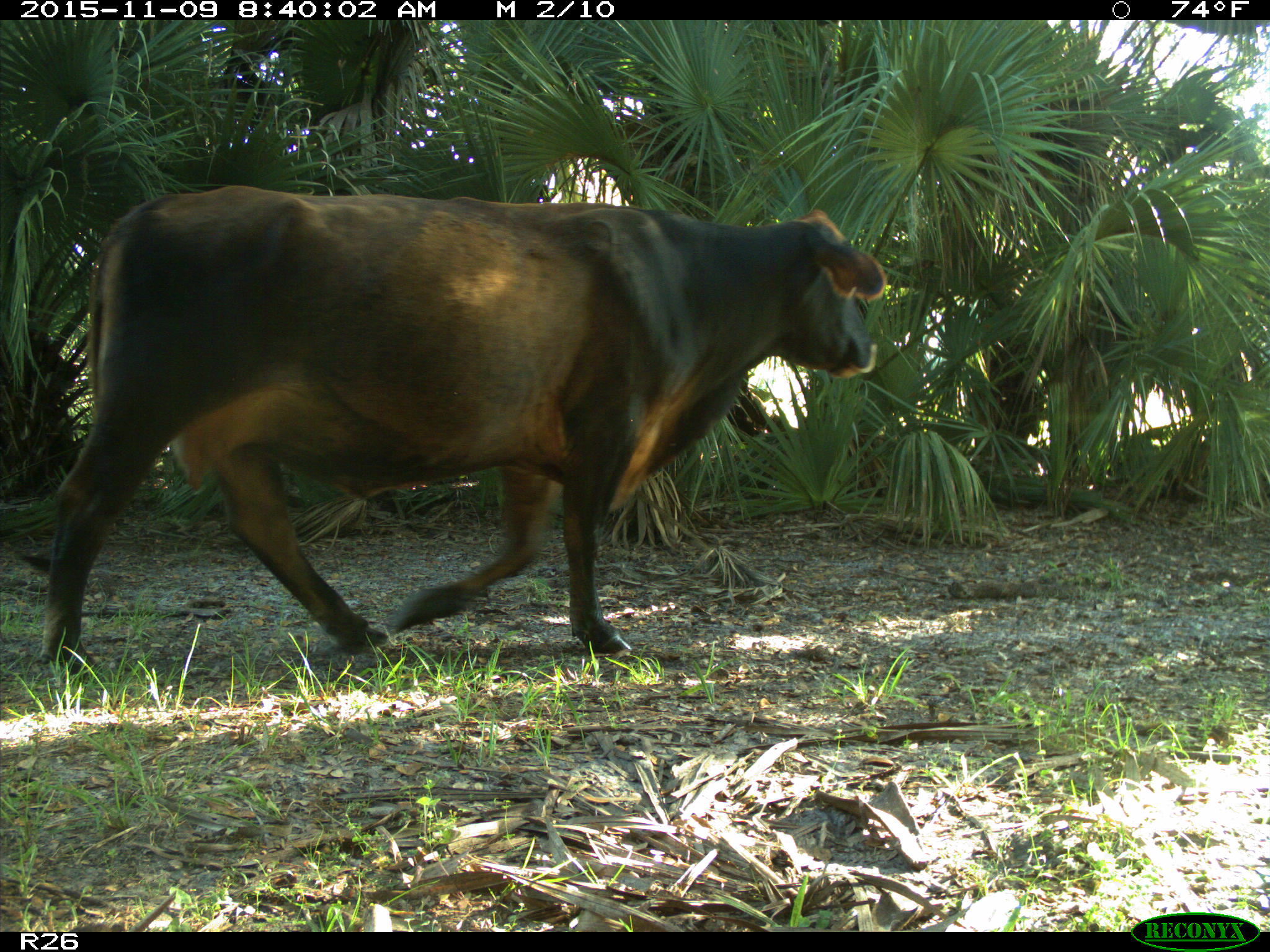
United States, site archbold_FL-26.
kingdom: Animalia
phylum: Chordata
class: Mammalia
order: Artiodactyla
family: Bovidae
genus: Bos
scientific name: Bos taurus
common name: domestic cow